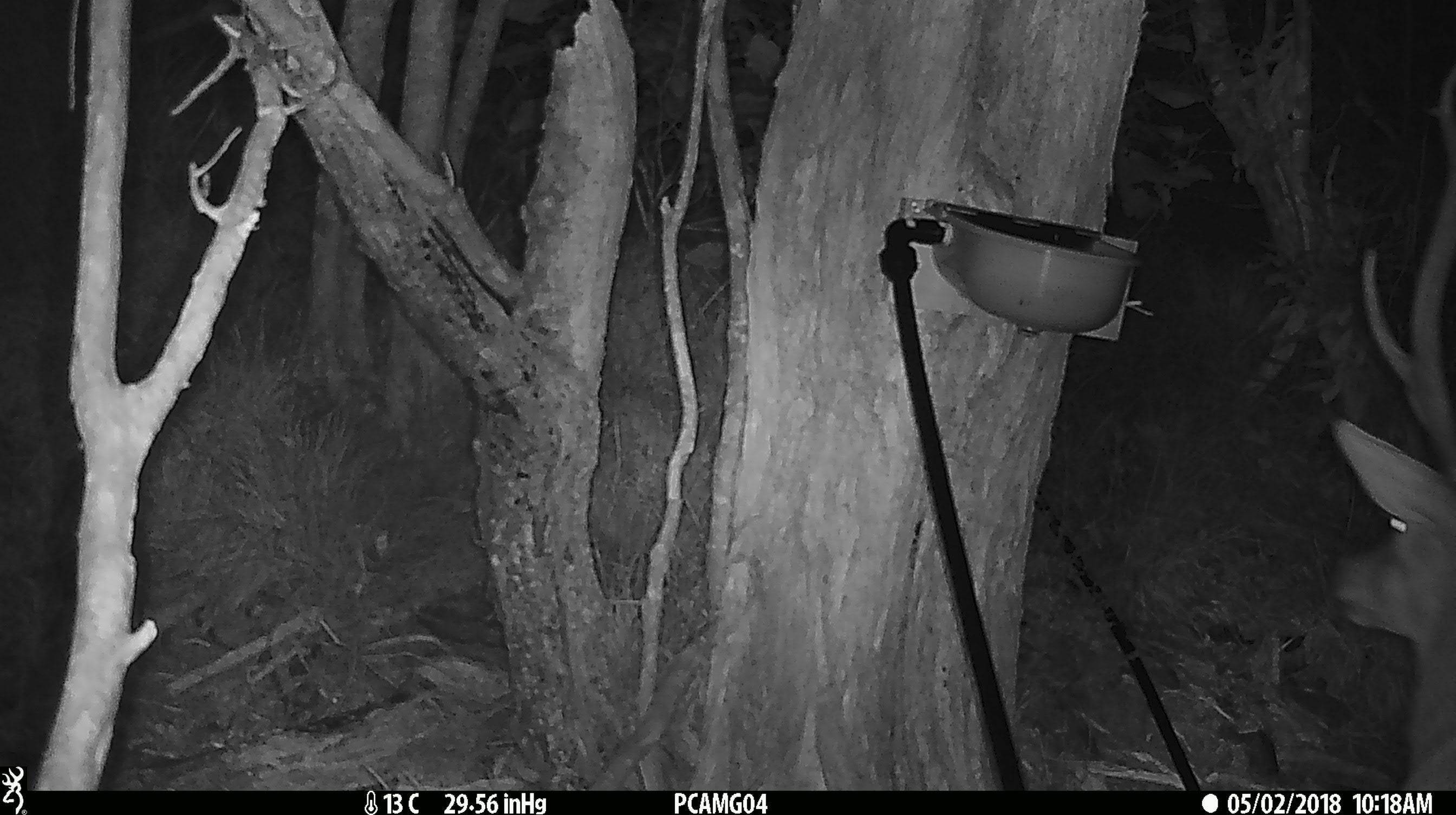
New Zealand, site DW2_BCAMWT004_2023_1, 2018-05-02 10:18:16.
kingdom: Animalia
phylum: Chordata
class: Mammalia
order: Artiodactyla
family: Cervidae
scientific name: Cervidae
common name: deer